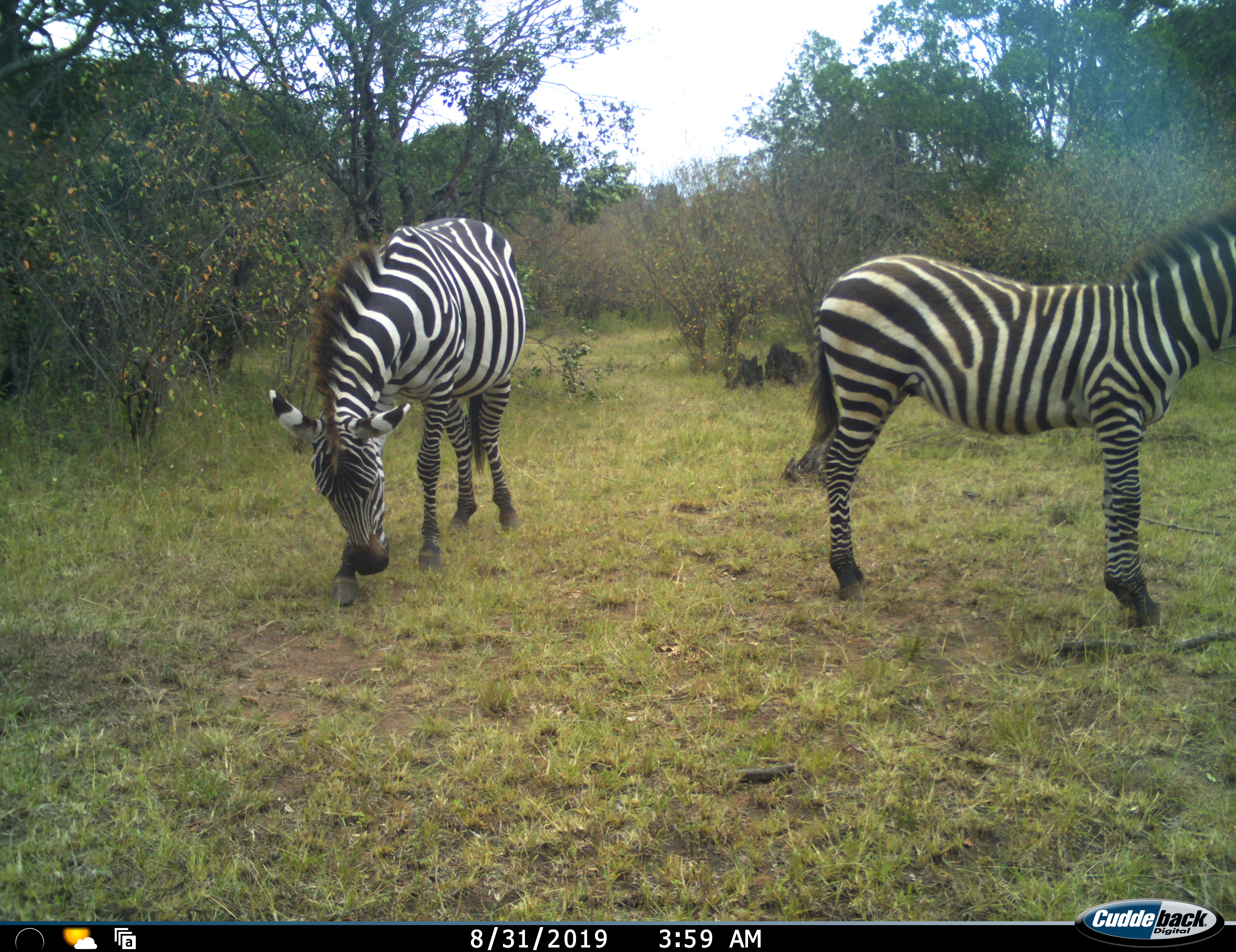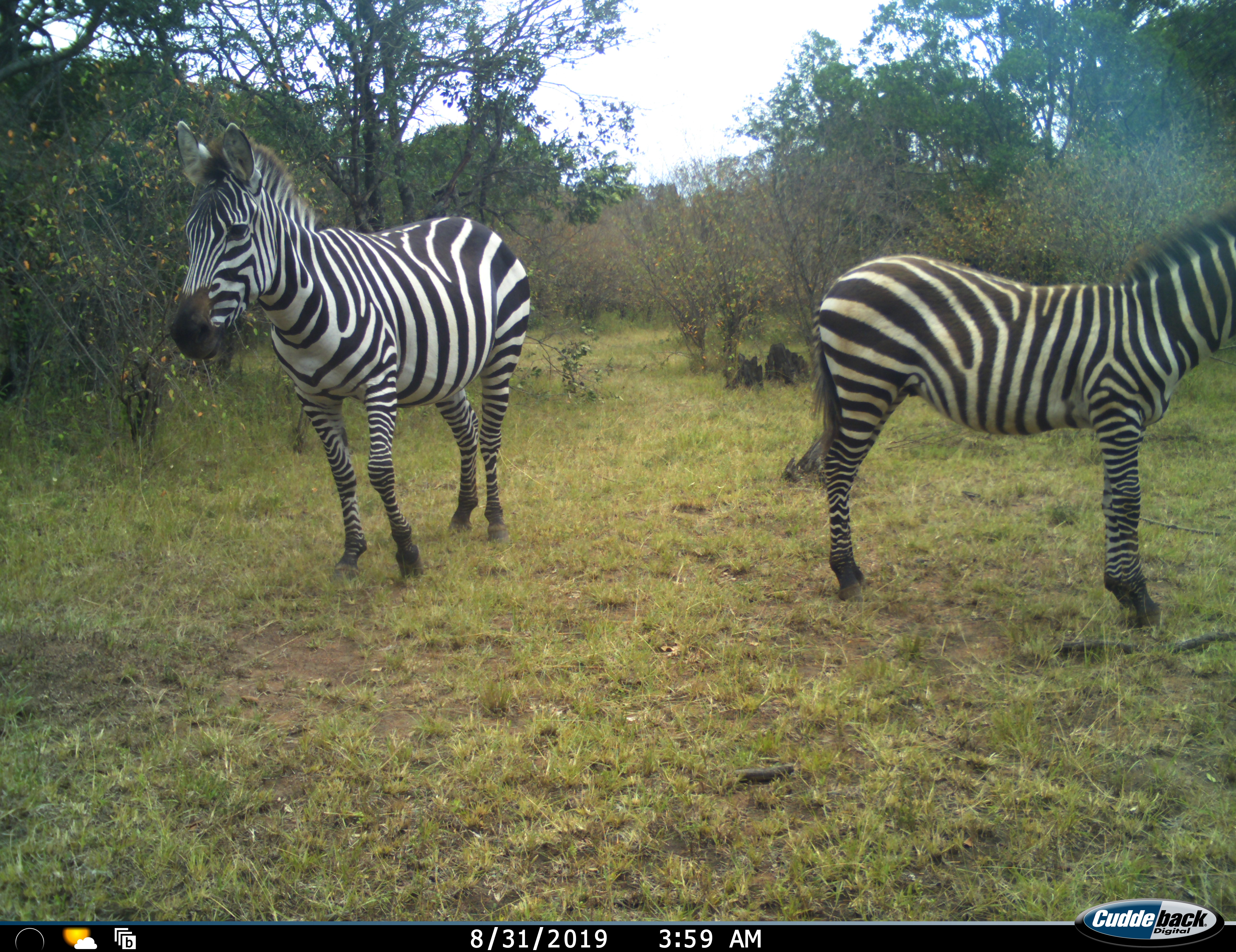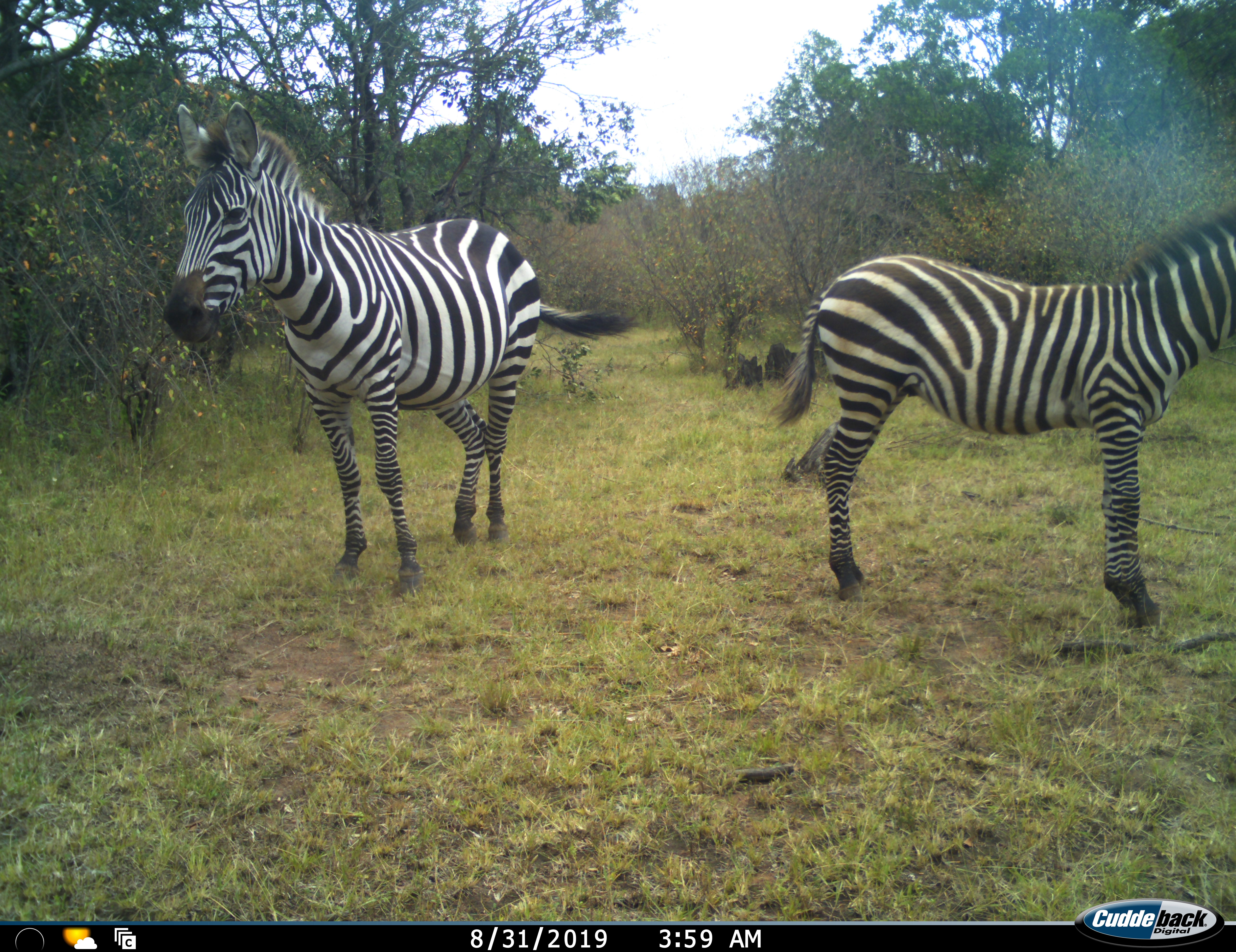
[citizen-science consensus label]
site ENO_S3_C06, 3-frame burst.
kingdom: Animalia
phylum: Chordata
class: Mammalia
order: Perissodactyla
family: Equidae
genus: Equus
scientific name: Equus quagga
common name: plains zebra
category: zebraplains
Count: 2.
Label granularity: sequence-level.